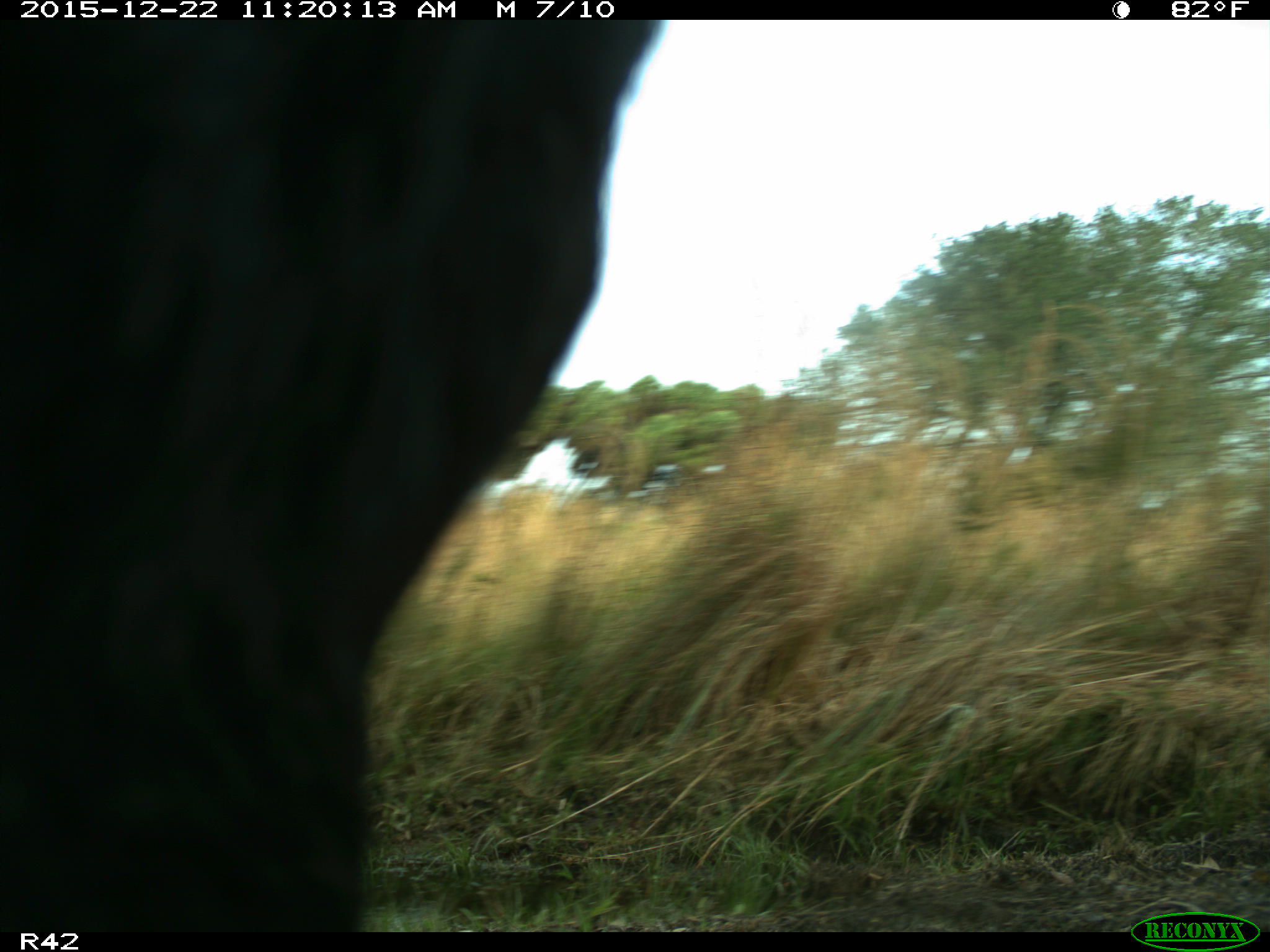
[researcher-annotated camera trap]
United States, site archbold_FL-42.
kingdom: Animalia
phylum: Chordata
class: Mammalia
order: Artiodactyla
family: Bovidae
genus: Bos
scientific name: Bos taurus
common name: domestic cow